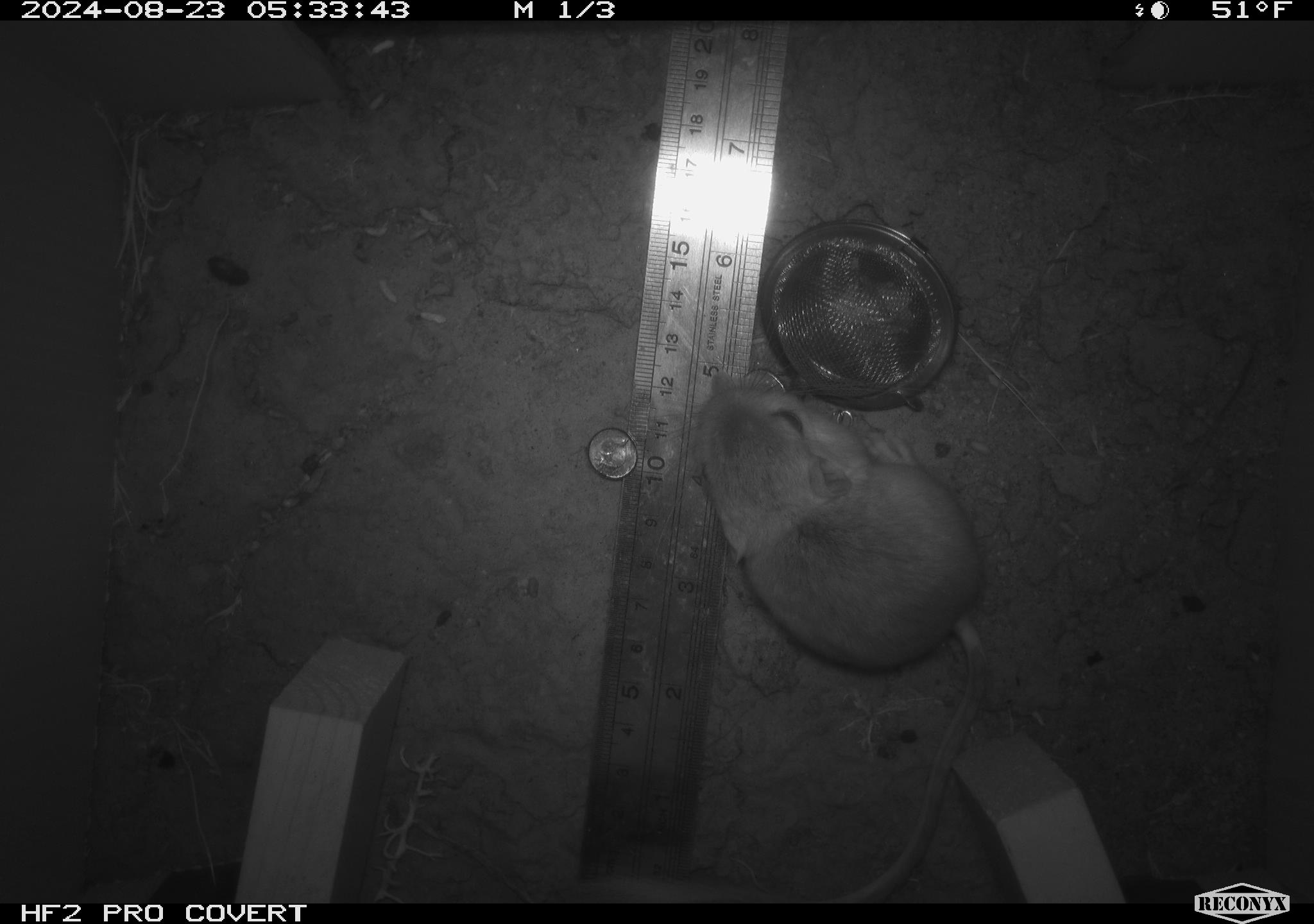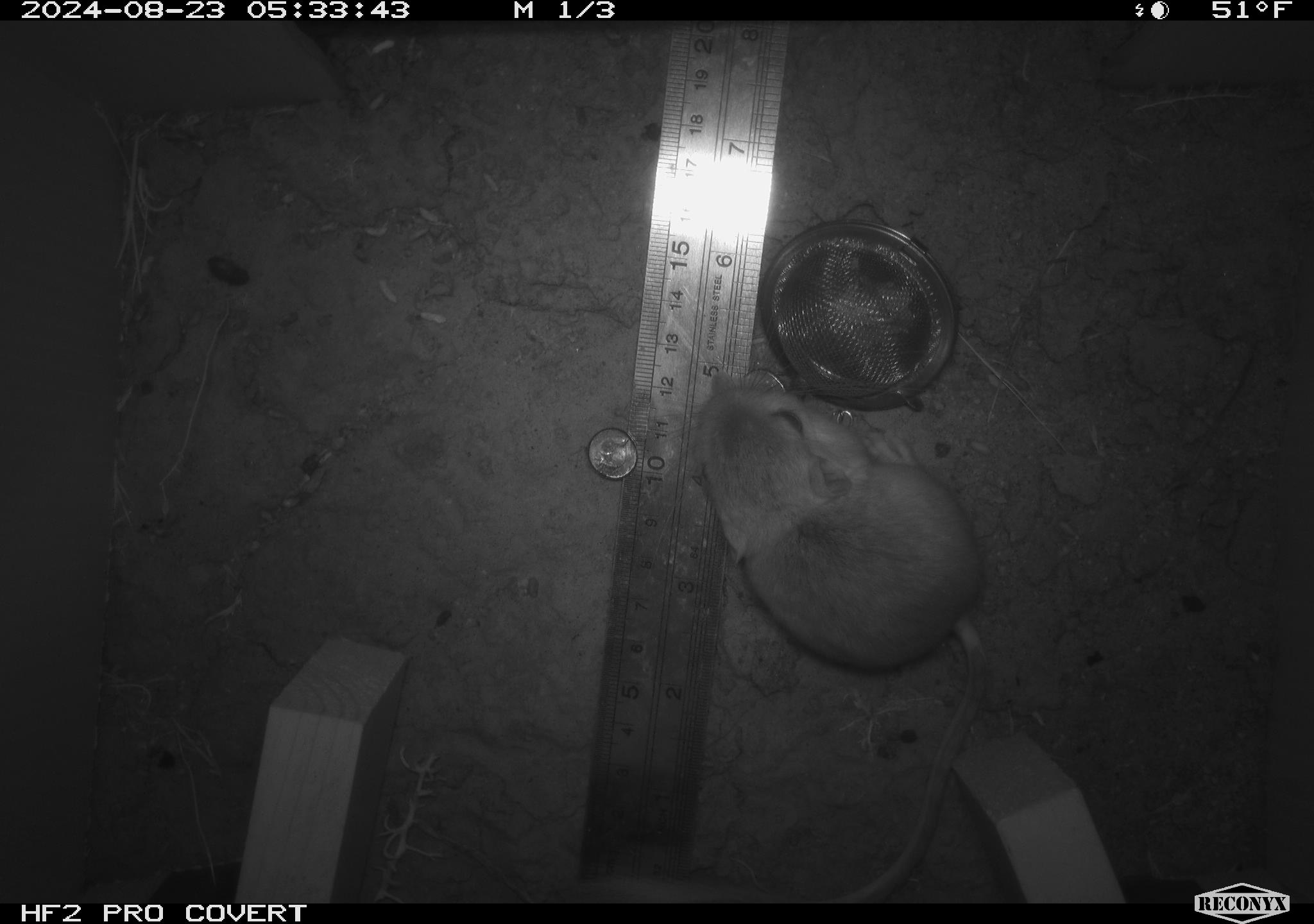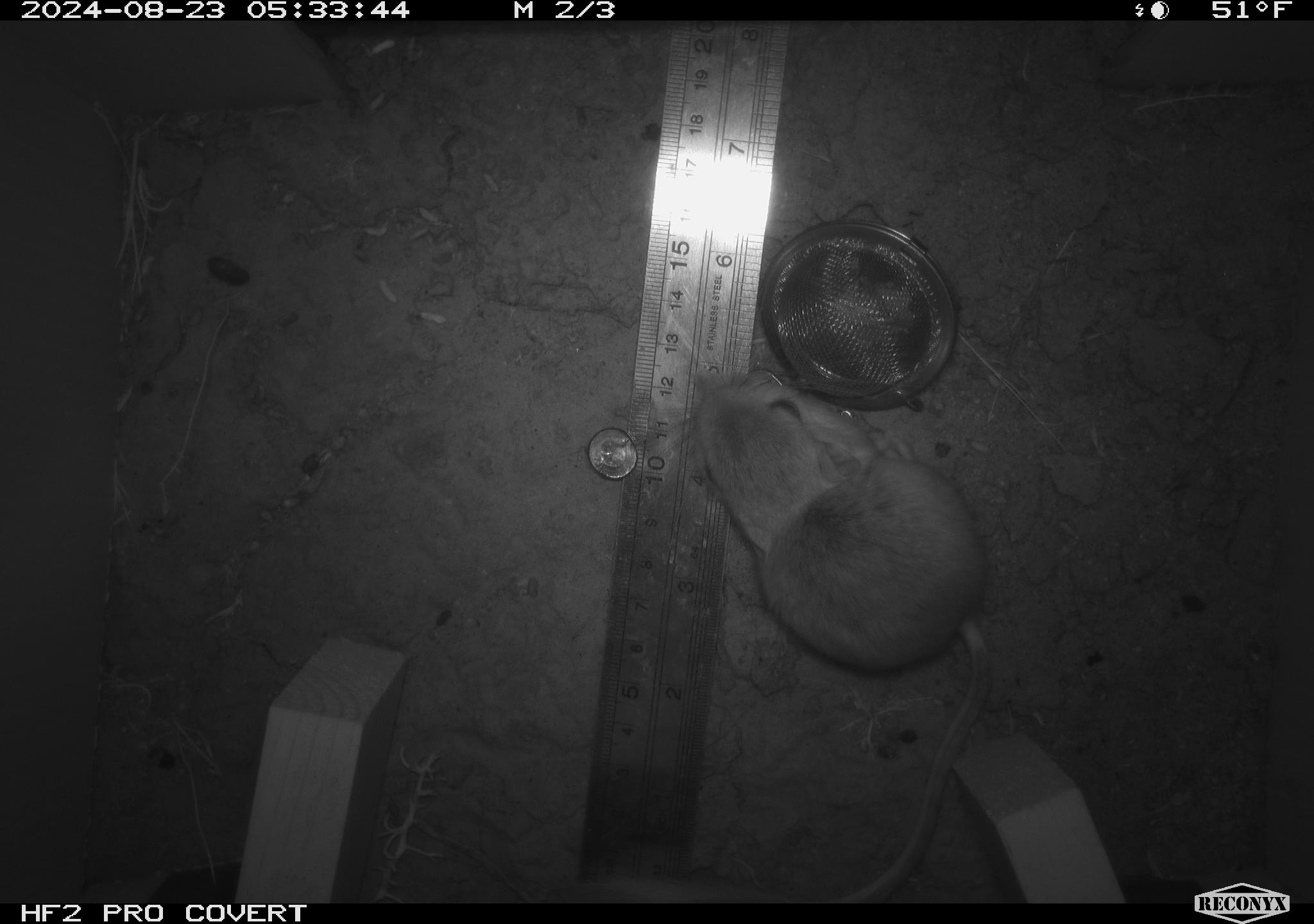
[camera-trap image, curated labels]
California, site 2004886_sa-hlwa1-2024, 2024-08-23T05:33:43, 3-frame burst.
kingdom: Animalia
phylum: Chordata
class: Mammalia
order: Rodentia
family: Heteromyidae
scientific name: Heteromyidae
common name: kangaroo rats and pocket mice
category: heteromyidae family